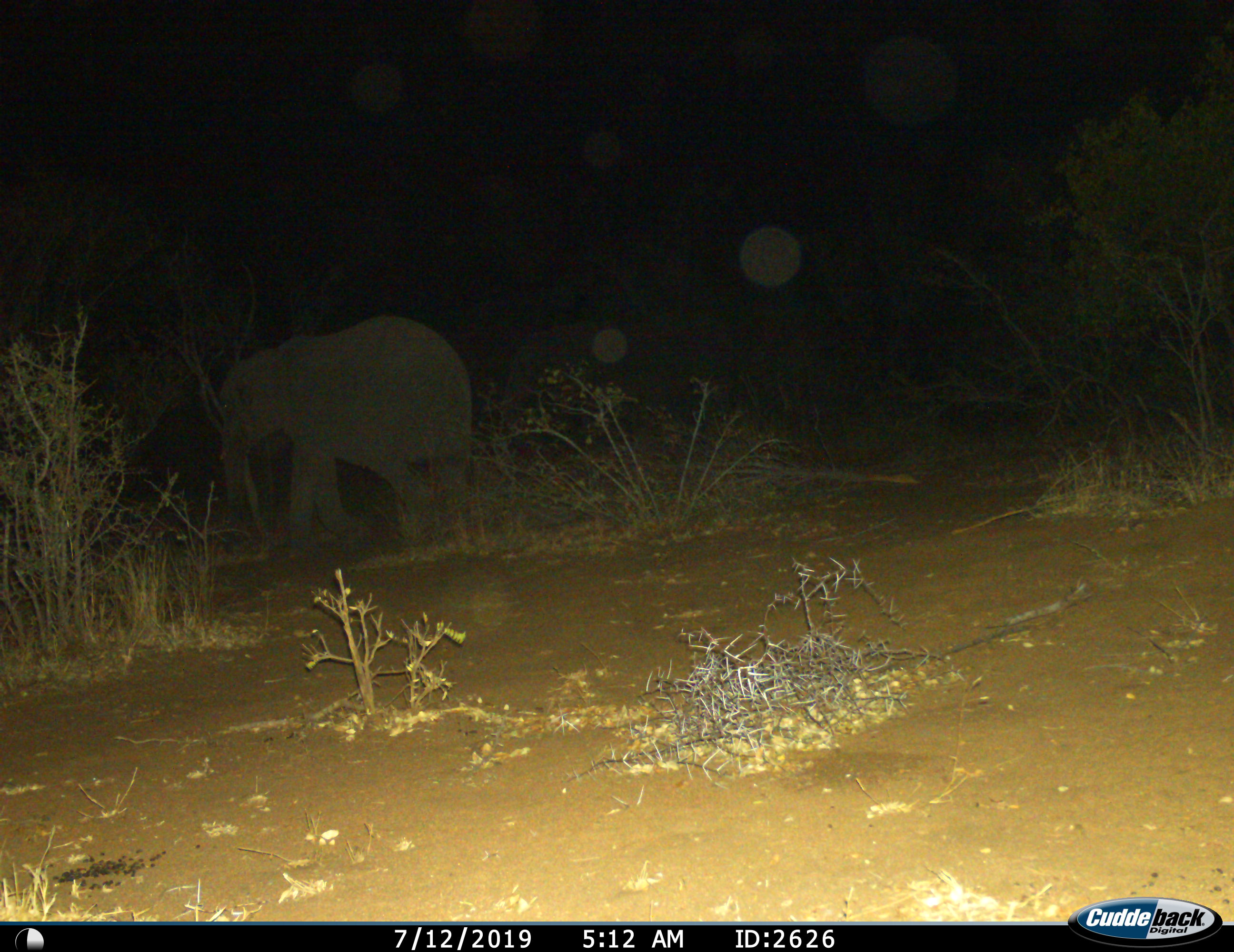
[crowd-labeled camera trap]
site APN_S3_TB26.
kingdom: Animalia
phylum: Chordata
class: Mammalia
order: Proboscidea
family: Elephantidae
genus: Loxodonta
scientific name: Loxodonta africana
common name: african bush elephant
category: elephant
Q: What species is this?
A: Elephant (african bush elephant) (Loxodonta africana).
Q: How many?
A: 1.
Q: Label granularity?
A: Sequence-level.